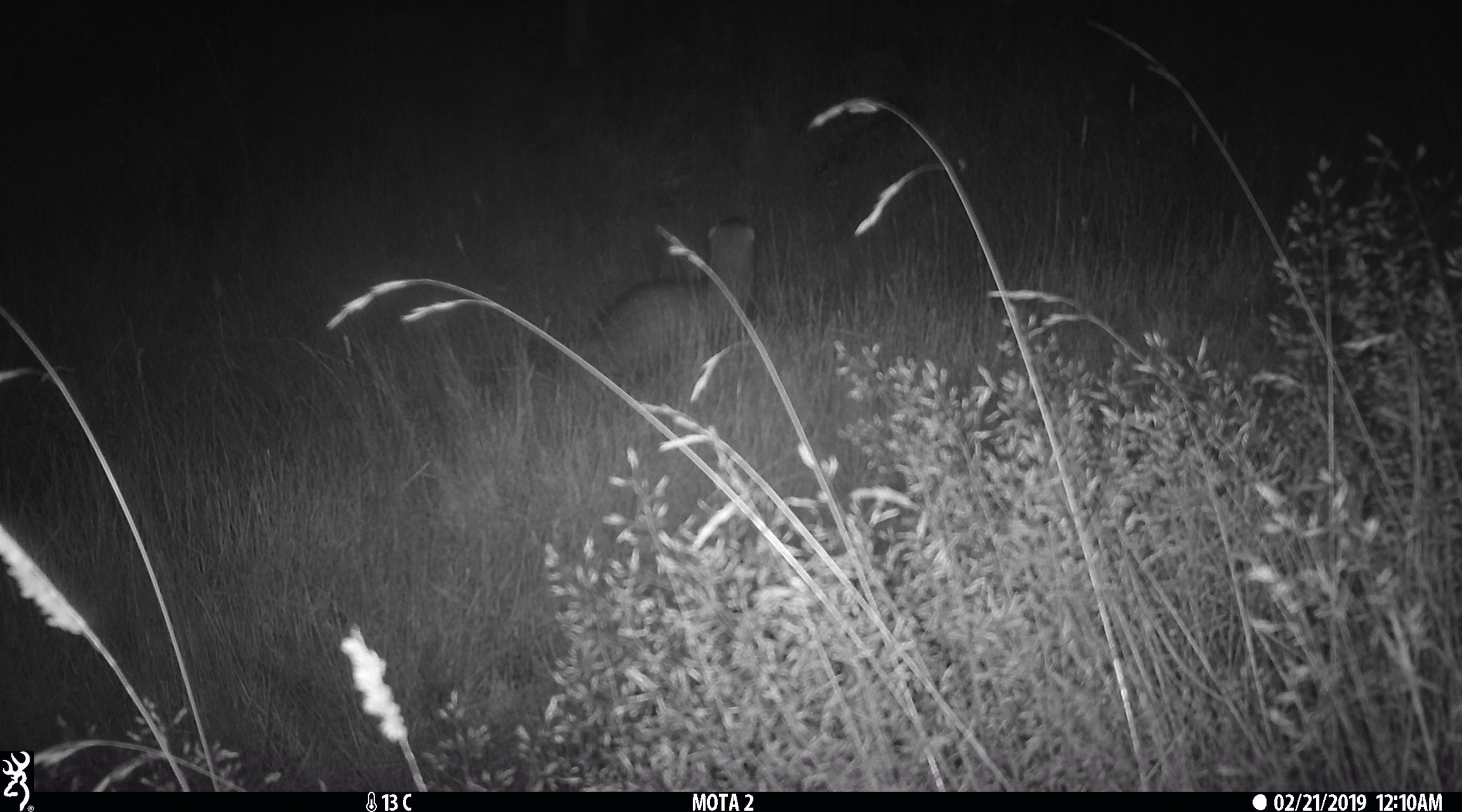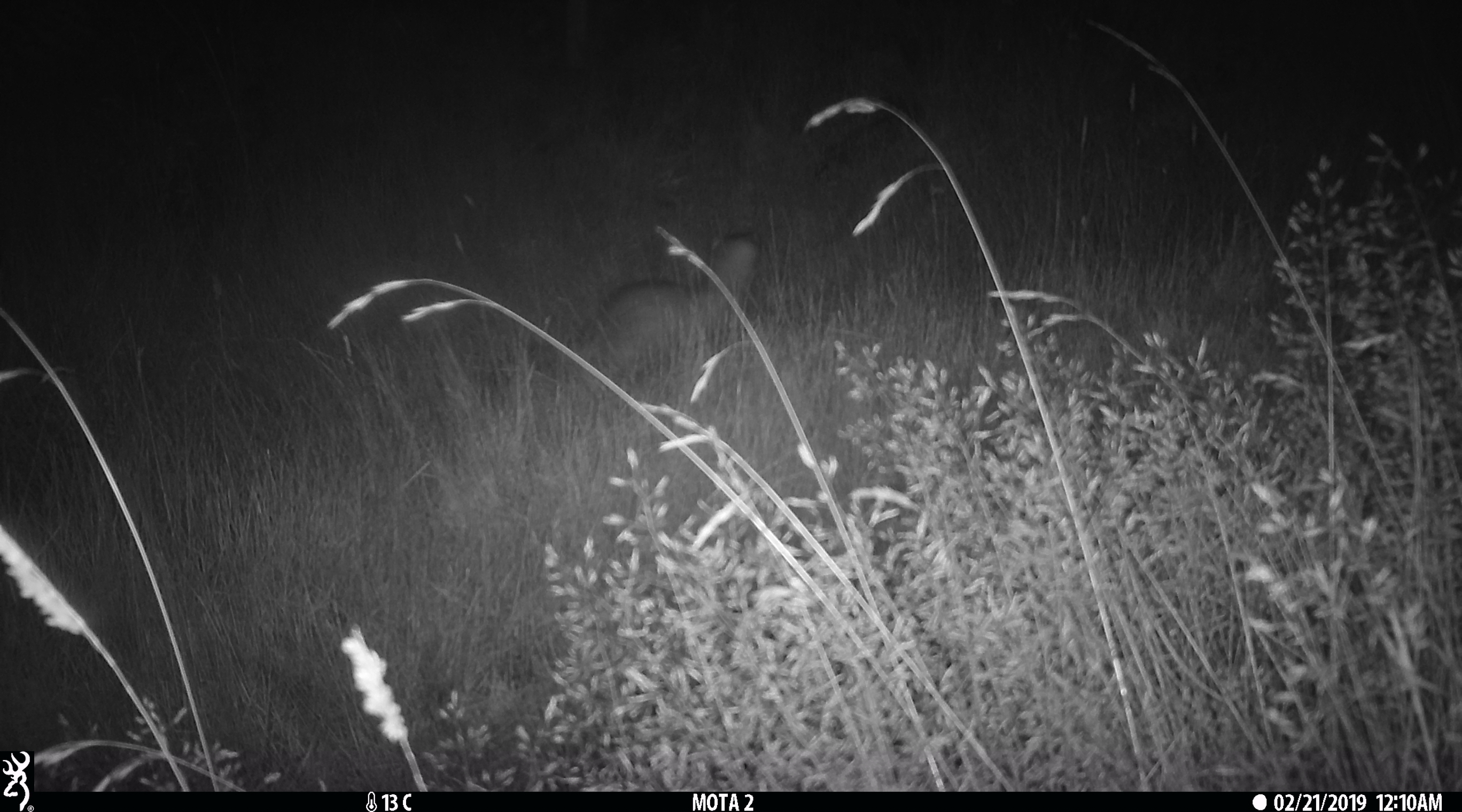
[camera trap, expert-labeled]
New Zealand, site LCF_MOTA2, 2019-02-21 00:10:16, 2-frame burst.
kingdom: Animalia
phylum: Chordata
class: Mammalia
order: Carnivora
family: Mustelidae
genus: Mustela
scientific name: Mustela furo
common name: ferret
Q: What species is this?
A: Ferret (Mustela furo).